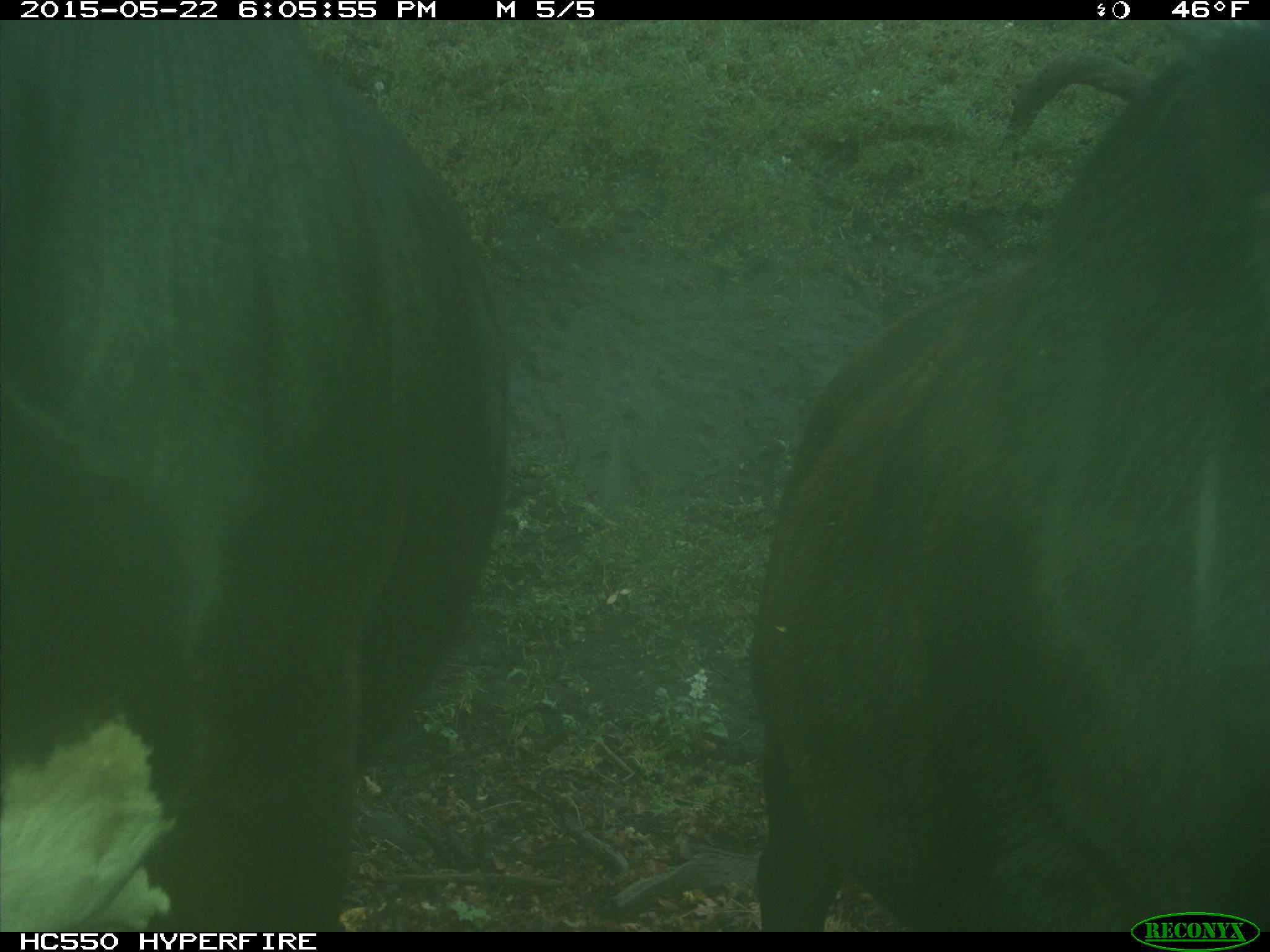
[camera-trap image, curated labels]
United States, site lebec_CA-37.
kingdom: Animalia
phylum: Chordata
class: Mammalia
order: Artiodactyla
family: Bovidae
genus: Bos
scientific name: Bos taurus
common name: domestic cow